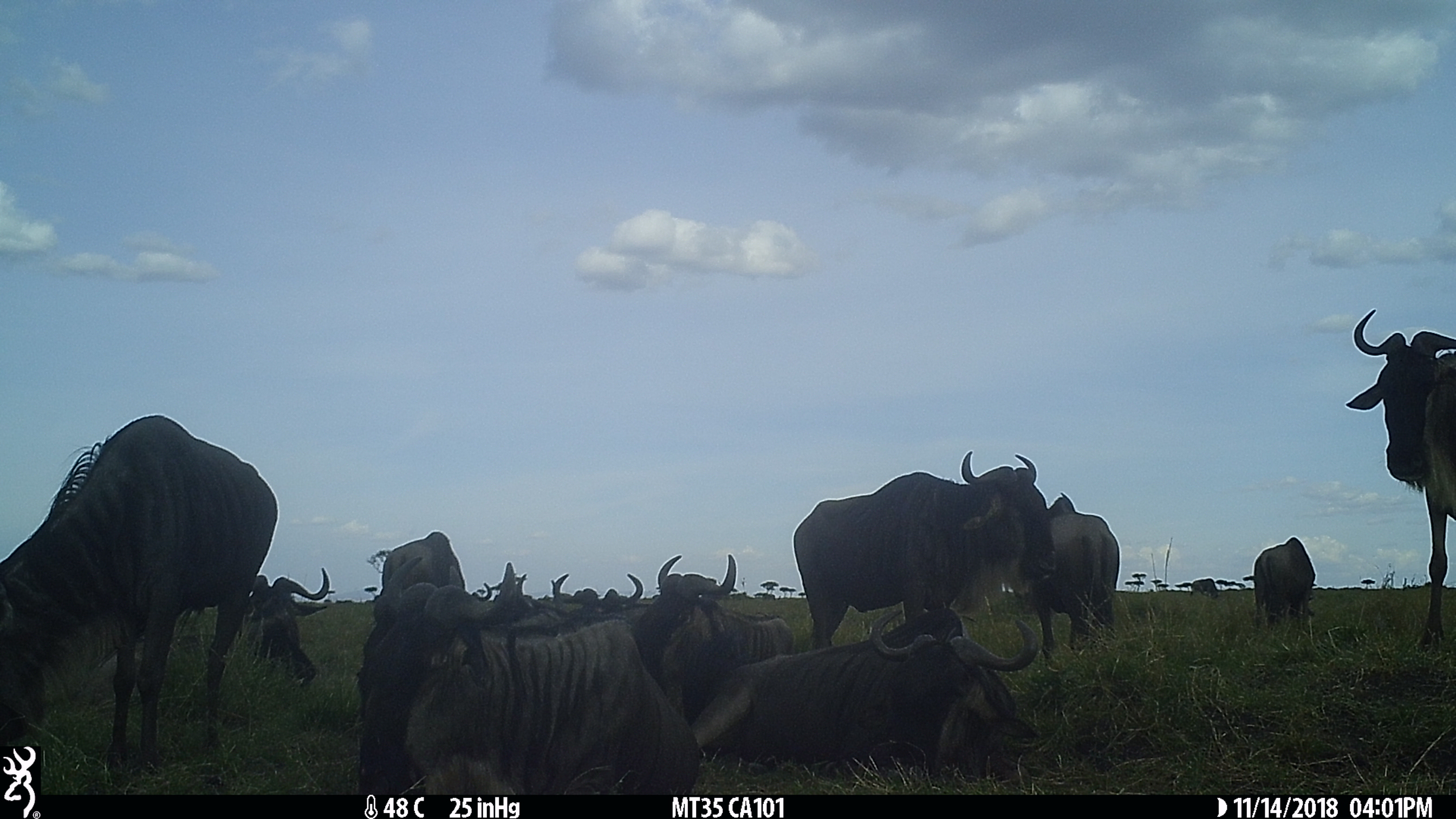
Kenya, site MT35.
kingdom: Animalia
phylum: Chordata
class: Mammalia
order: Artiodactyla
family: Bovidae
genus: Connochaetes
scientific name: Connochaetes taurinus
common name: blue wildebeest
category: wildebeest